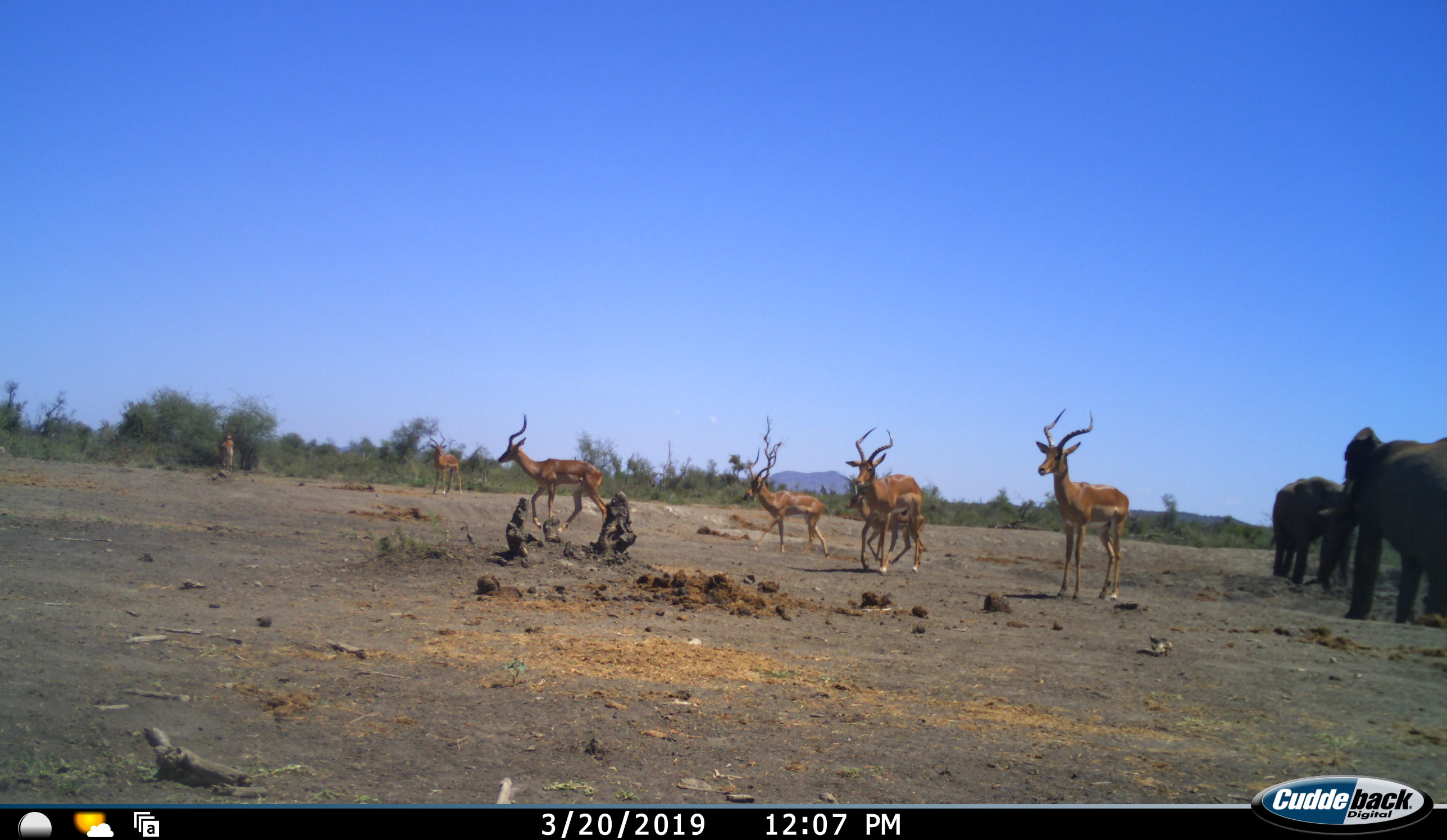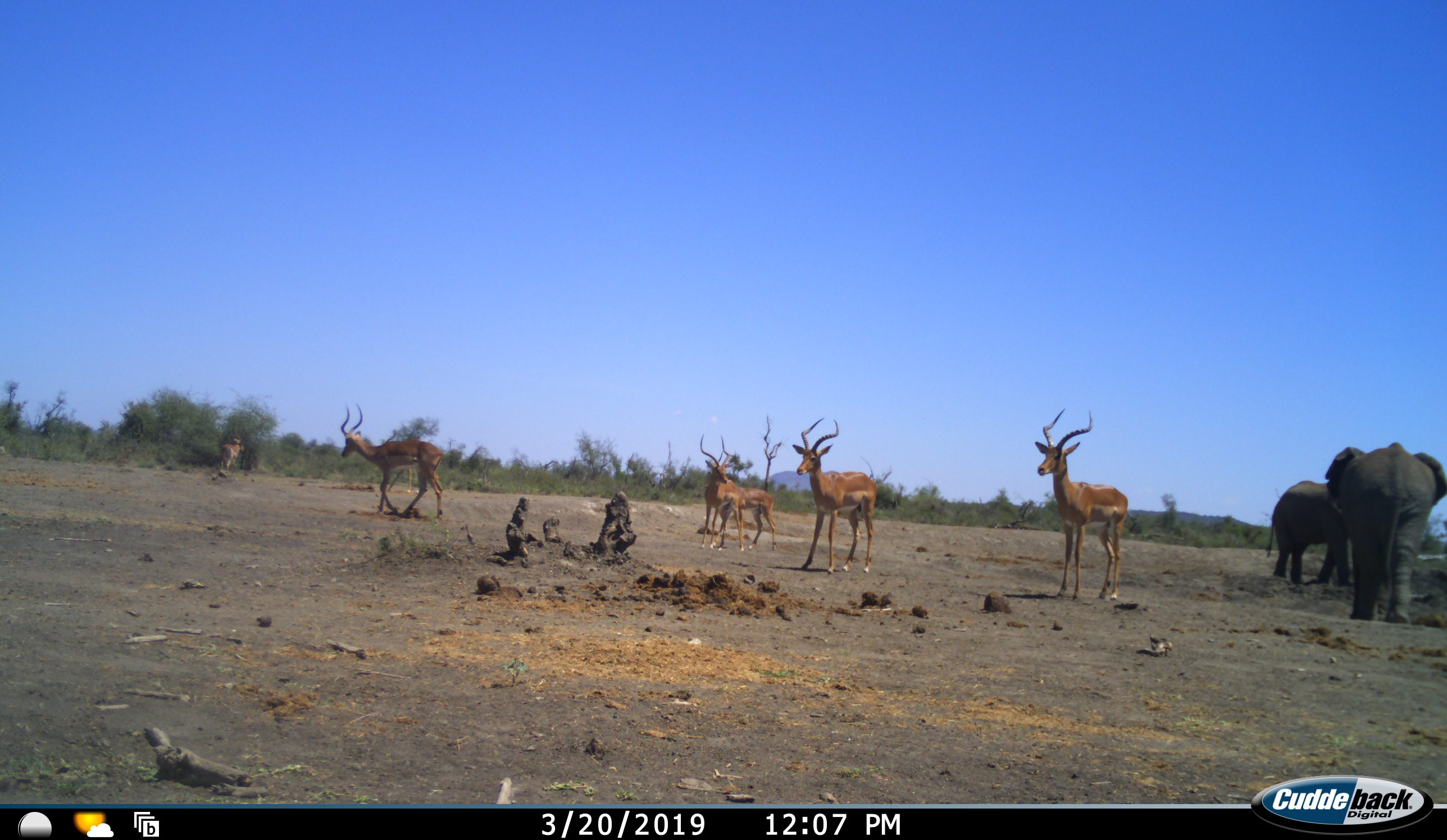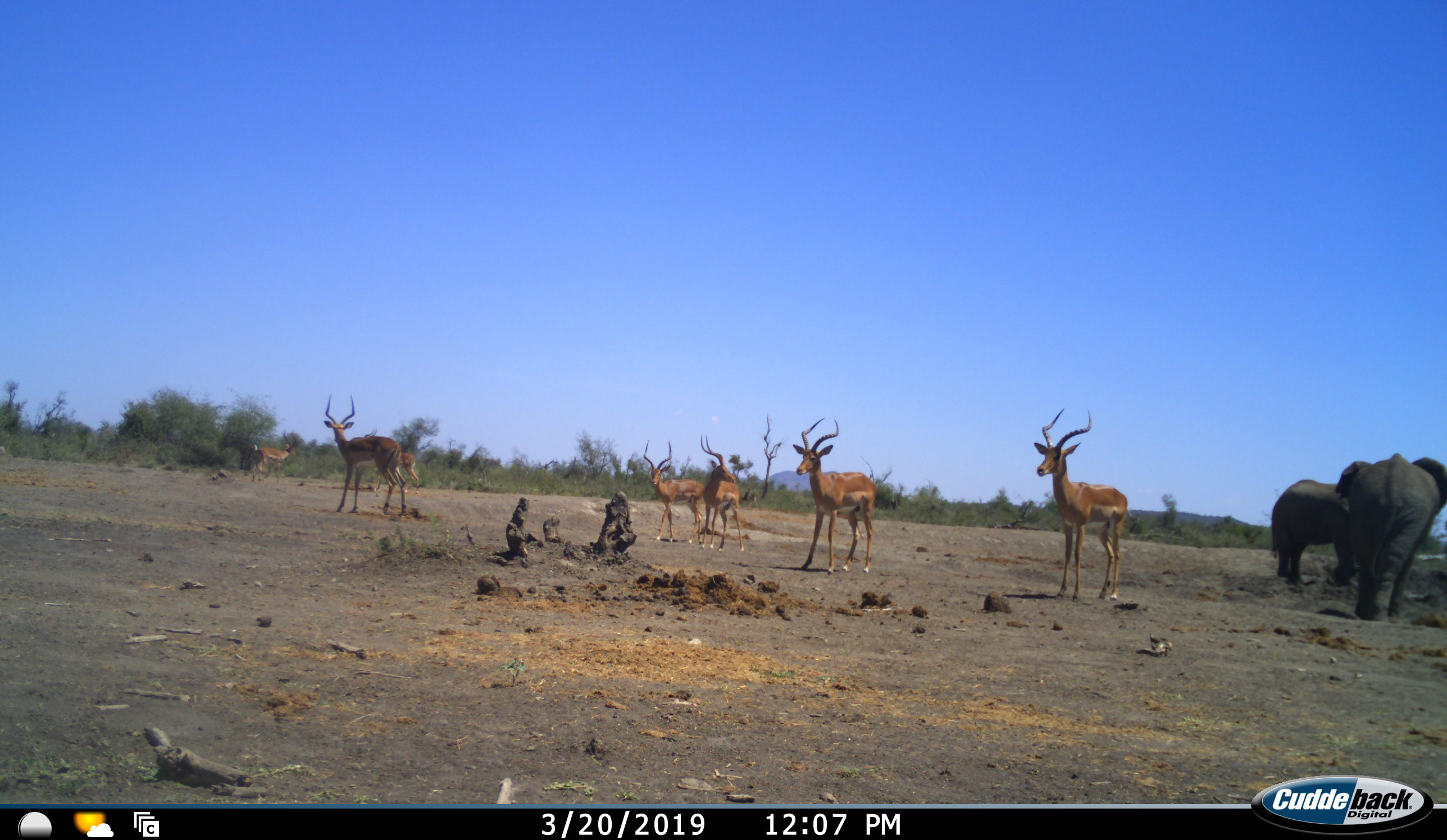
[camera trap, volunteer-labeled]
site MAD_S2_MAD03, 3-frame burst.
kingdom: Animalia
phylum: Chordata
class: Mammalia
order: Proboscidea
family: Elephantidae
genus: Loxodonta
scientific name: Loxodonta africana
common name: african bush elephant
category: elephant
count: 2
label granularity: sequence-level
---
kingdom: Animalia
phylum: Chordata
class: Mammalia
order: Artiodactyla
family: Bovidae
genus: Aepyceros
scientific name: Aepyceros melampus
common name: impala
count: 7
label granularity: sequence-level